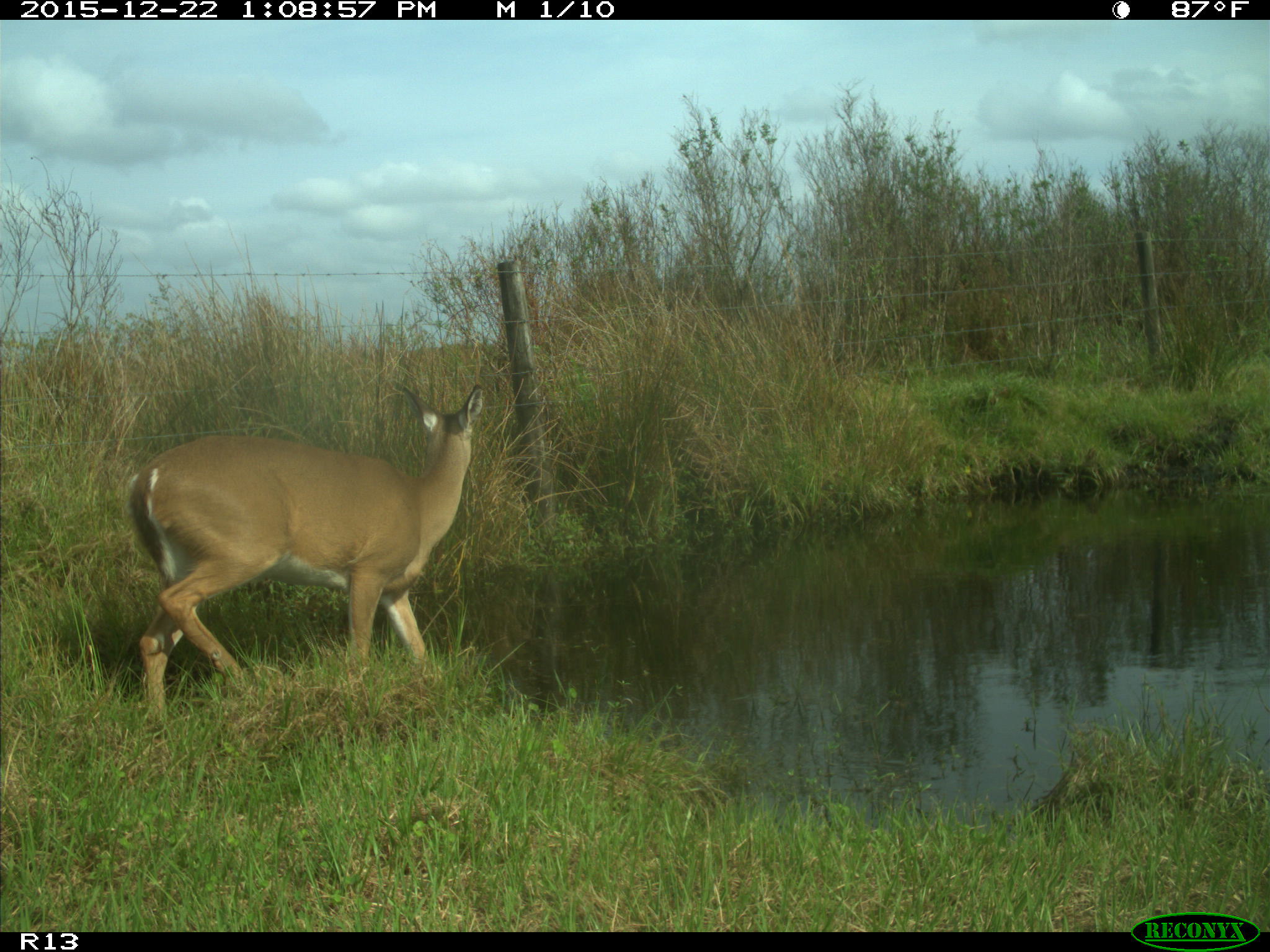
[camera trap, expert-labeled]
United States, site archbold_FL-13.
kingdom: Animalia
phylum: Chordata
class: Mammalia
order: Artiodactyla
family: Cervidae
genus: Odocoileus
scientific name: Odocoileus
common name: deer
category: unidentified deer